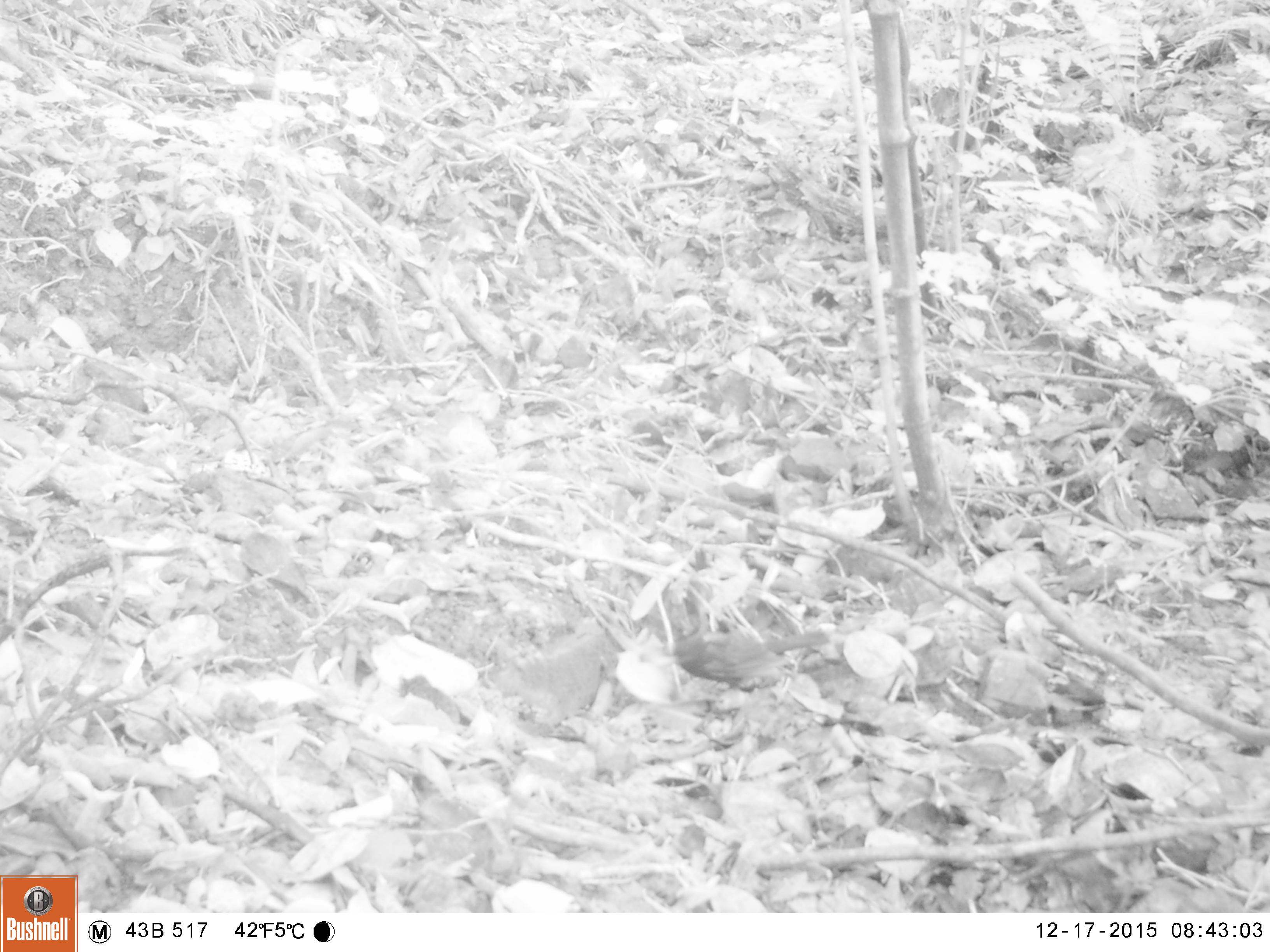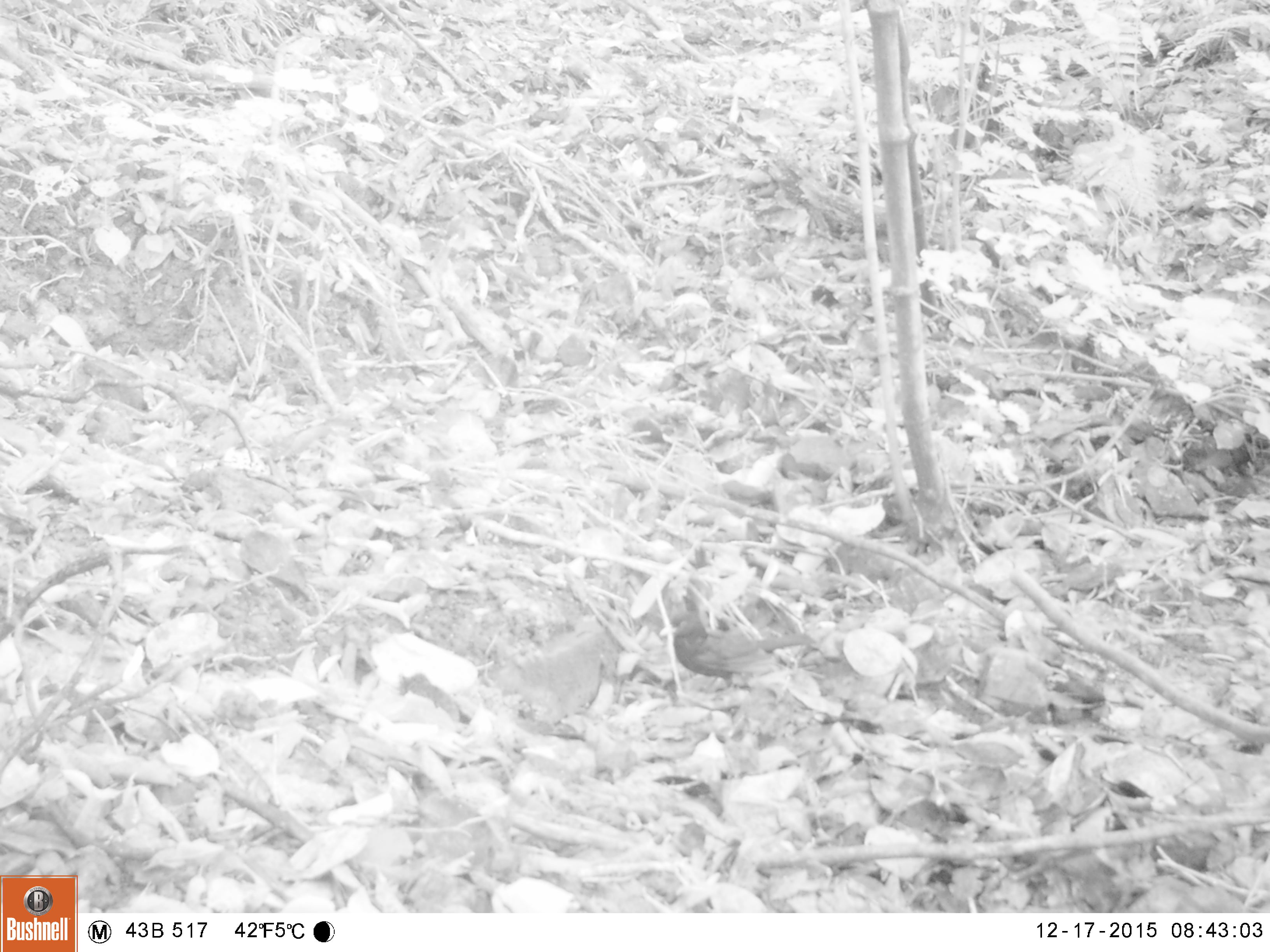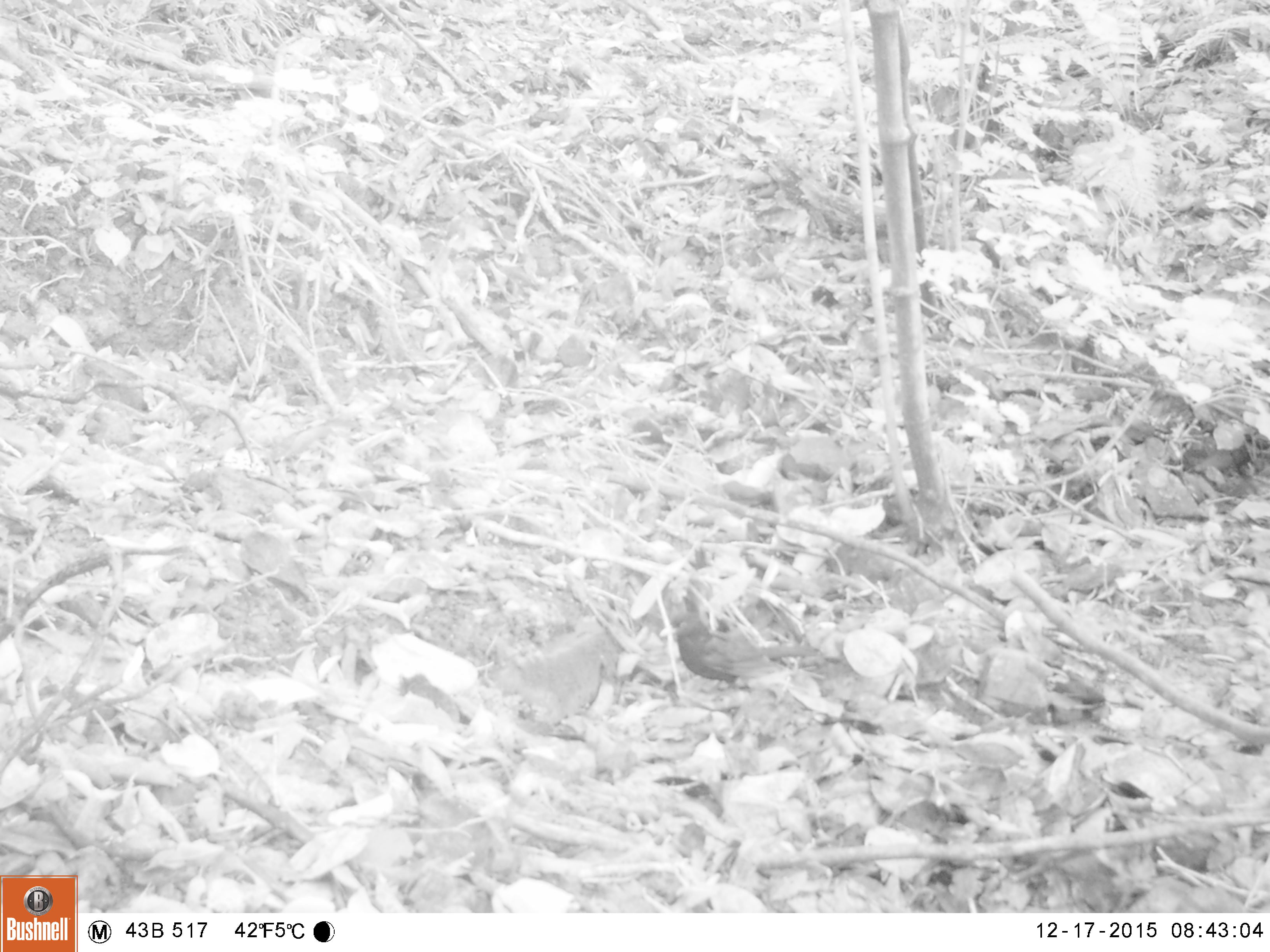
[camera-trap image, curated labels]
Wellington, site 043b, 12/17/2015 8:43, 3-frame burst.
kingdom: Animalia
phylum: Chordata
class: Aves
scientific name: Aves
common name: bird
Bird (Aves).